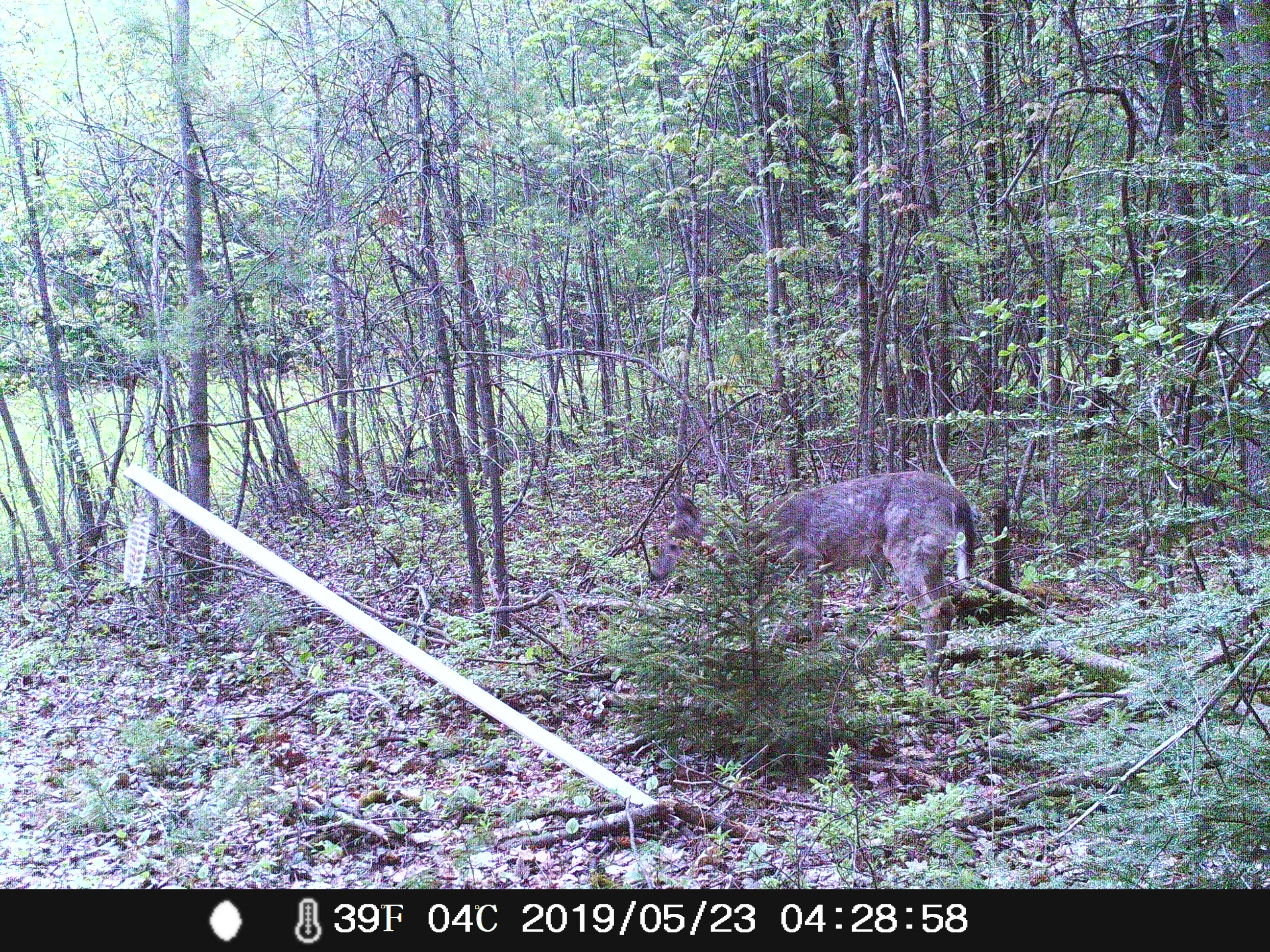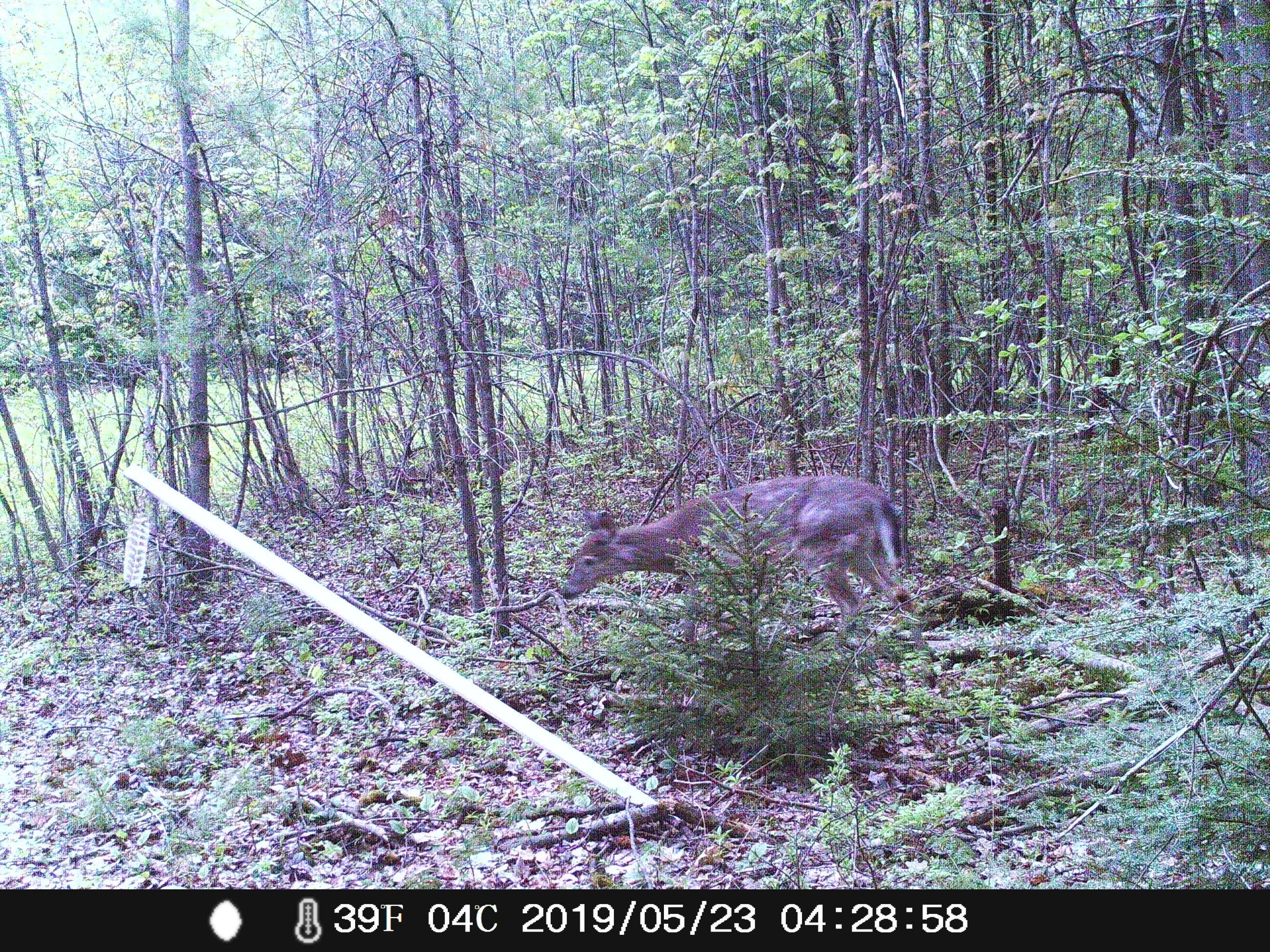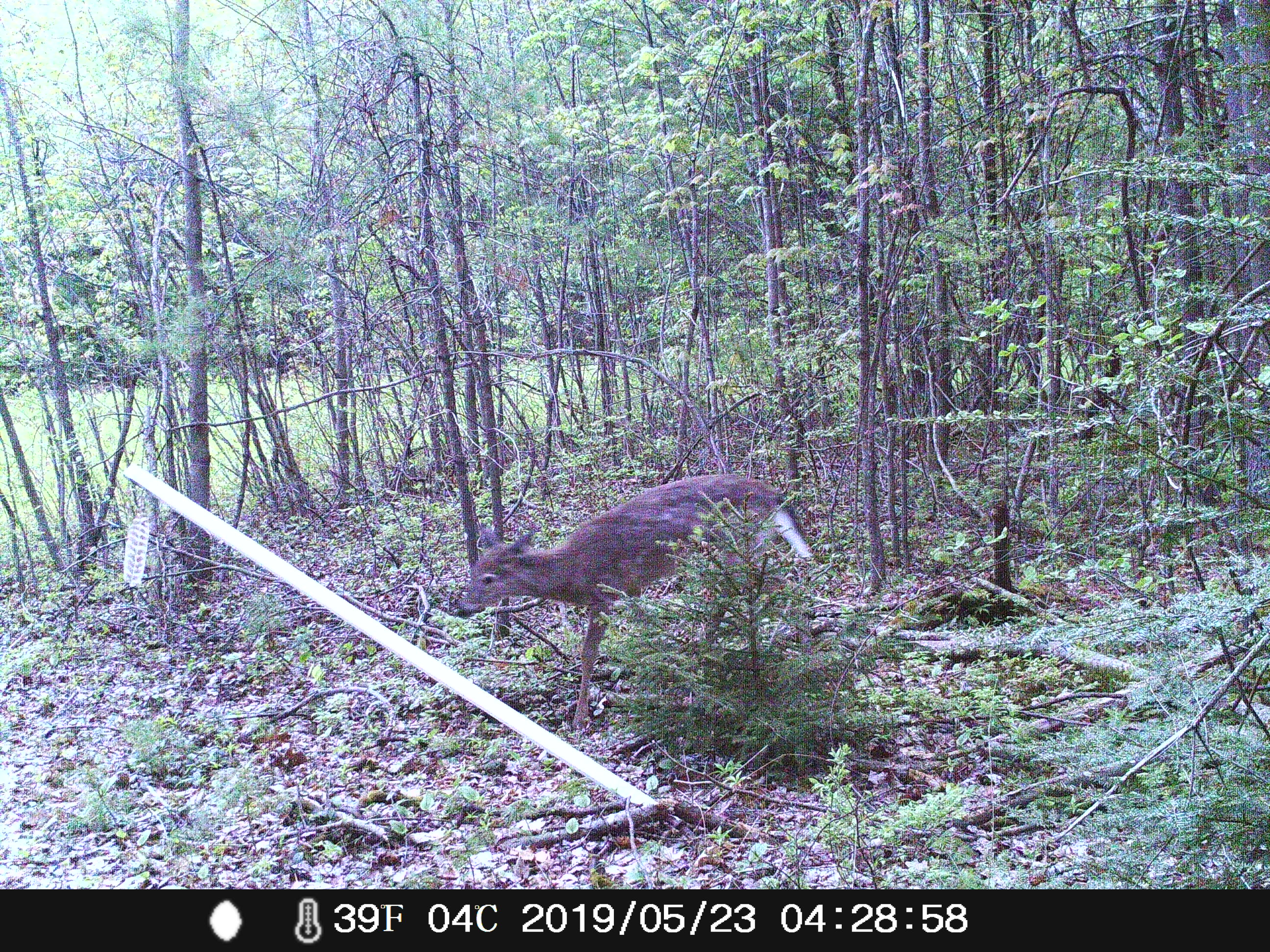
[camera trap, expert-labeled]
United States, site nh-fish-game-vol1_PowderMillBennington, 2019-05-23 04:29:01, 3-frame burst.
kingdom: Animalia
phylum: Chordata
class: Mammalia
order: Artiodactyla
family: Cervidae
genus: Odocoileus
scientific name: Odocoileus virginianus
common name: white-tailed deer